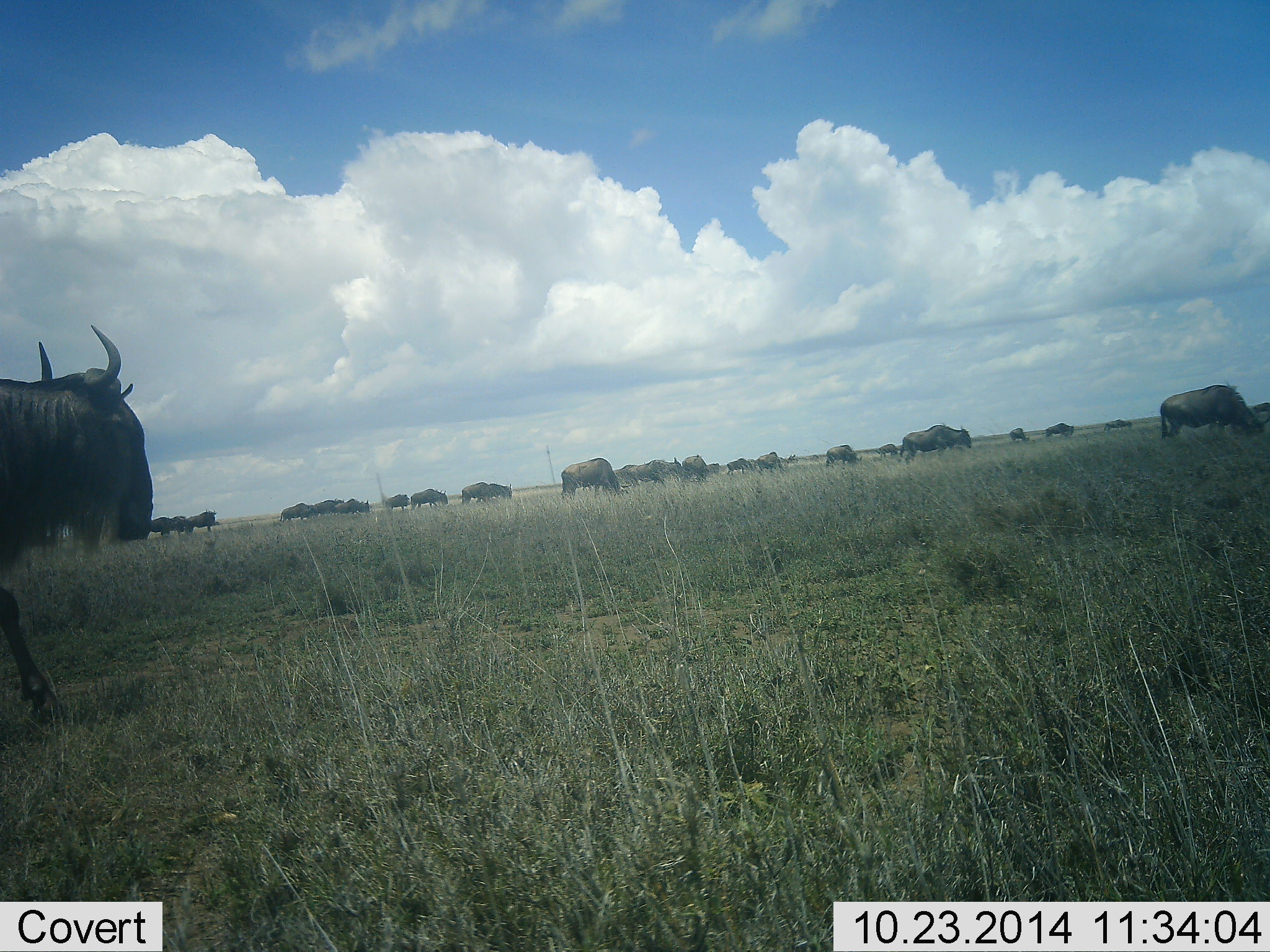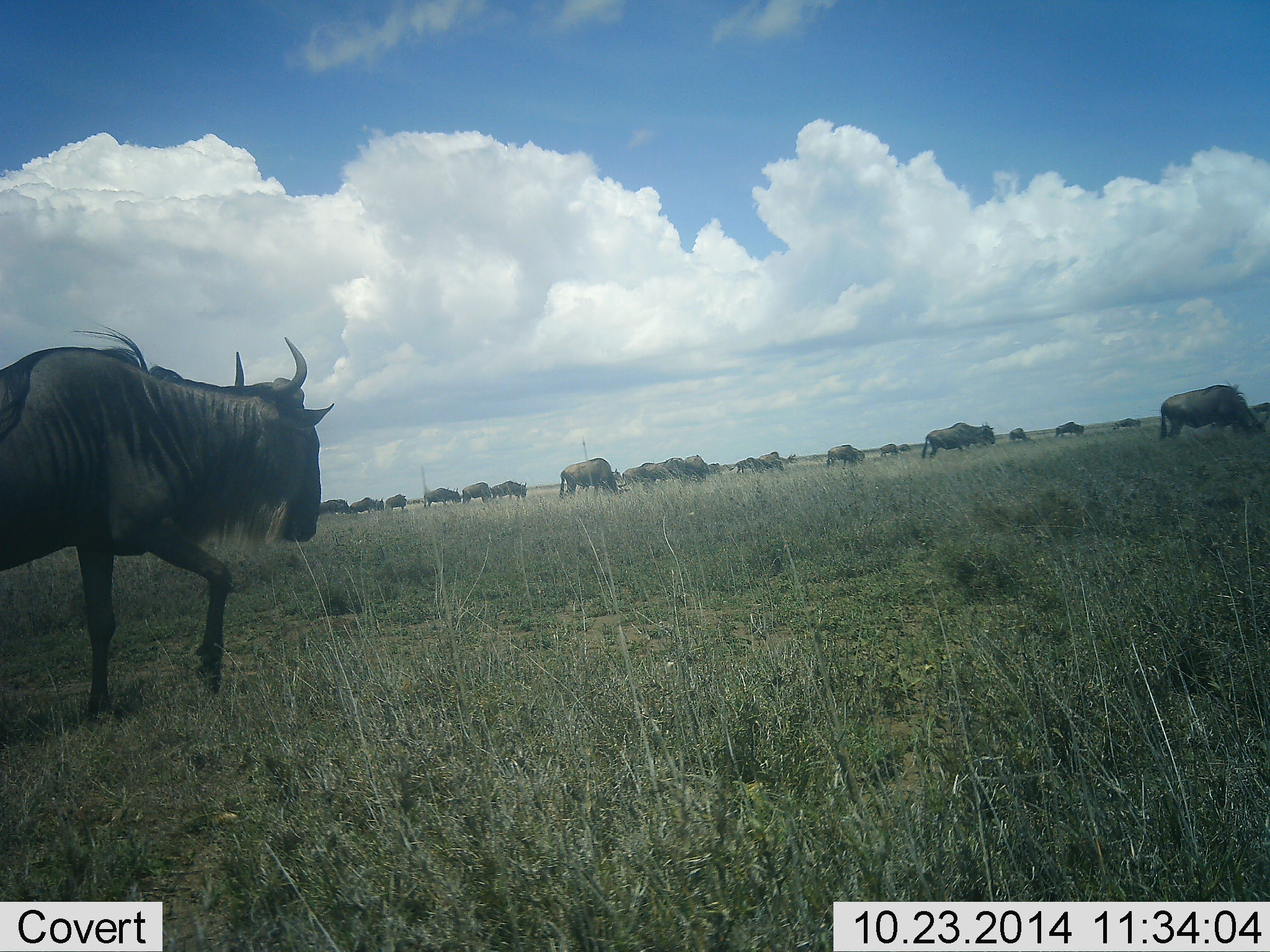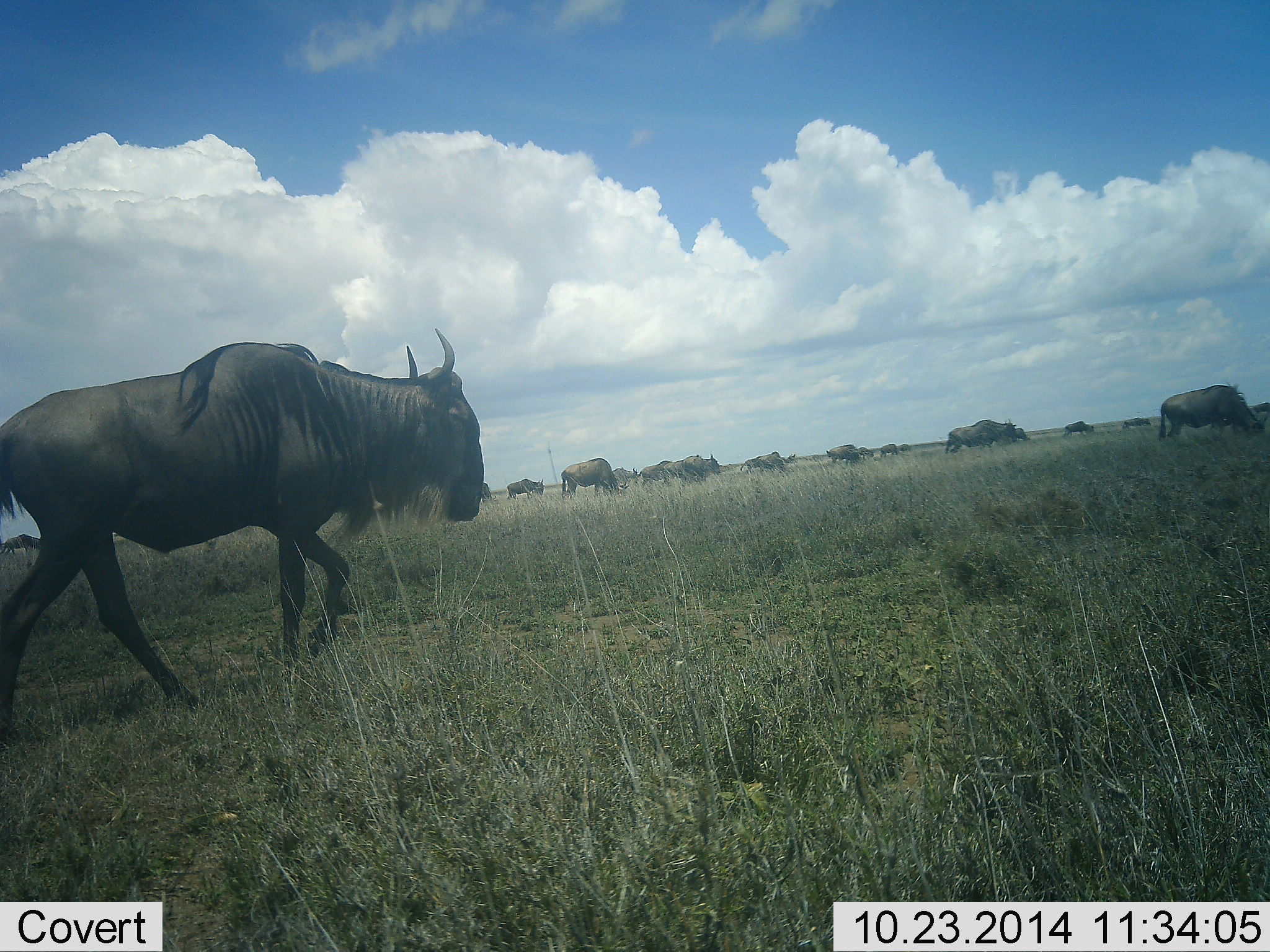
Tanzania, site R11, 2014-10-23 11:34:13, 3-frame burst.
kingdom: Animalia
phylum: Chordata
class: Mammalia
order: Artiodactyla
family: Bovidae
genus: Connochaetes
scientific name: Connochaetes taurinus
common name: blue wildebeest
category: wildebeest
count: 11-50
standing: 30%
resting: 0%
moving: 100%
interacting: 0%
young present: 0%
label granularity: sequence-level